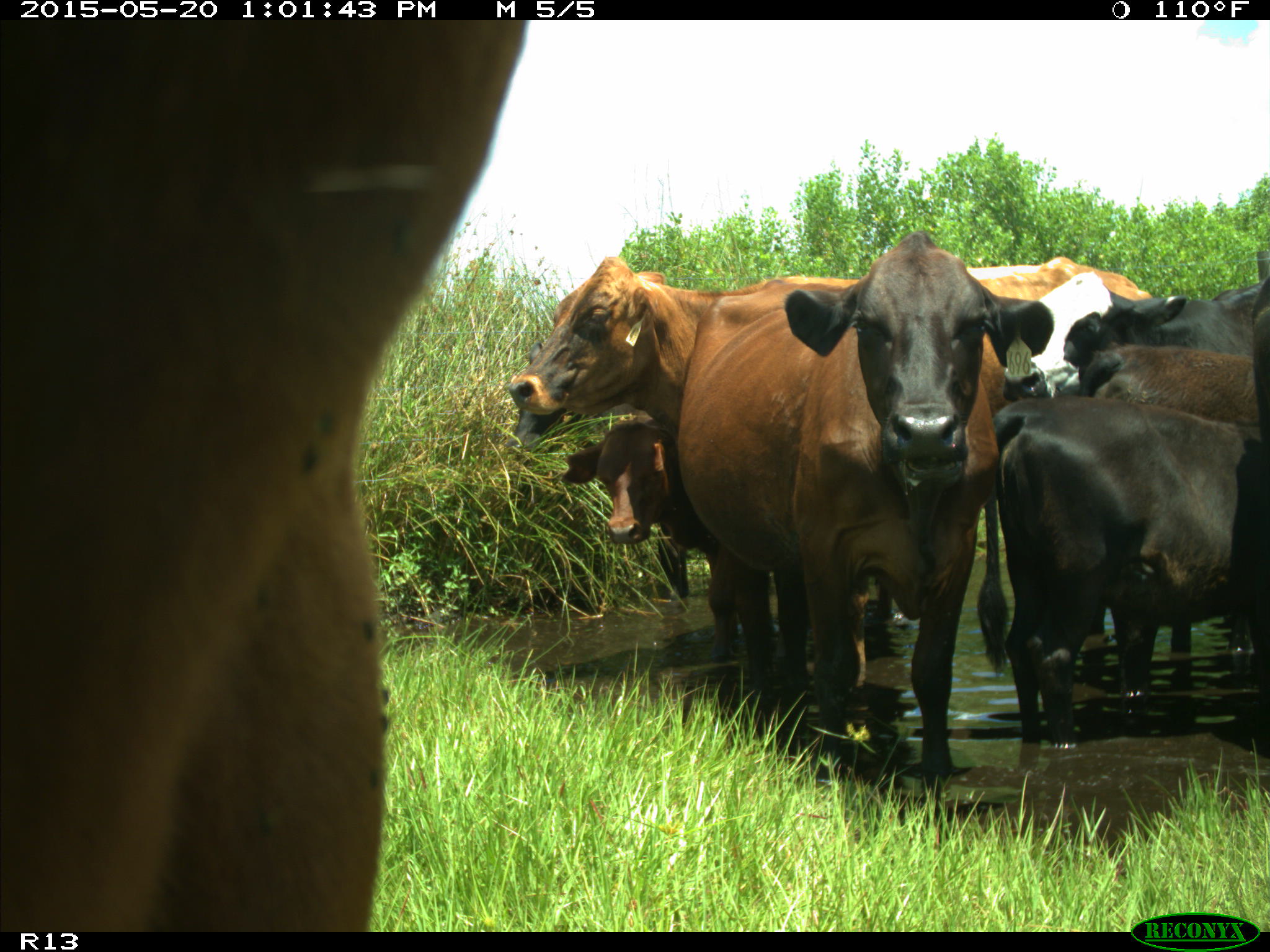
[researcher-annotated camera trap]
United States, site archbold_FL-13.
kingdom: Animalia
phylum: Chordata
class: Mammalia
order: Artiodactyla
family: Bovidae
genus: Bos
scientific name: Bos taurus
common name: domestic cow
Bos taurus (domestic cow).